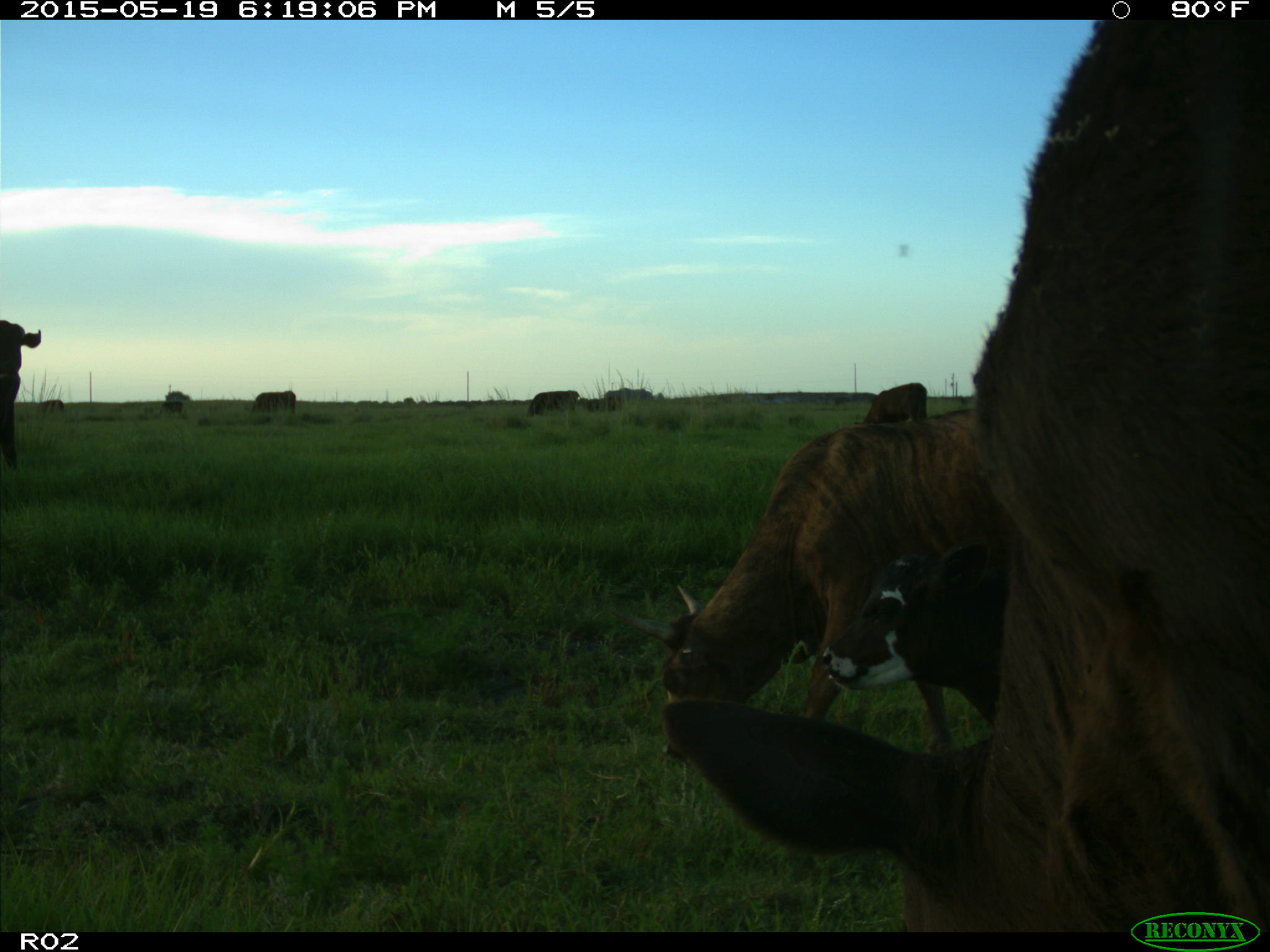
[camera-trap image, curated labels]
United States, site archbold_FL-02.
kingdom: Animalia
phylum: Chordata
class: Mammalia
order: Artiodactyla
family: Bovidae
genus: Bos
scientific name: Bos taurus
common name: domestic cow